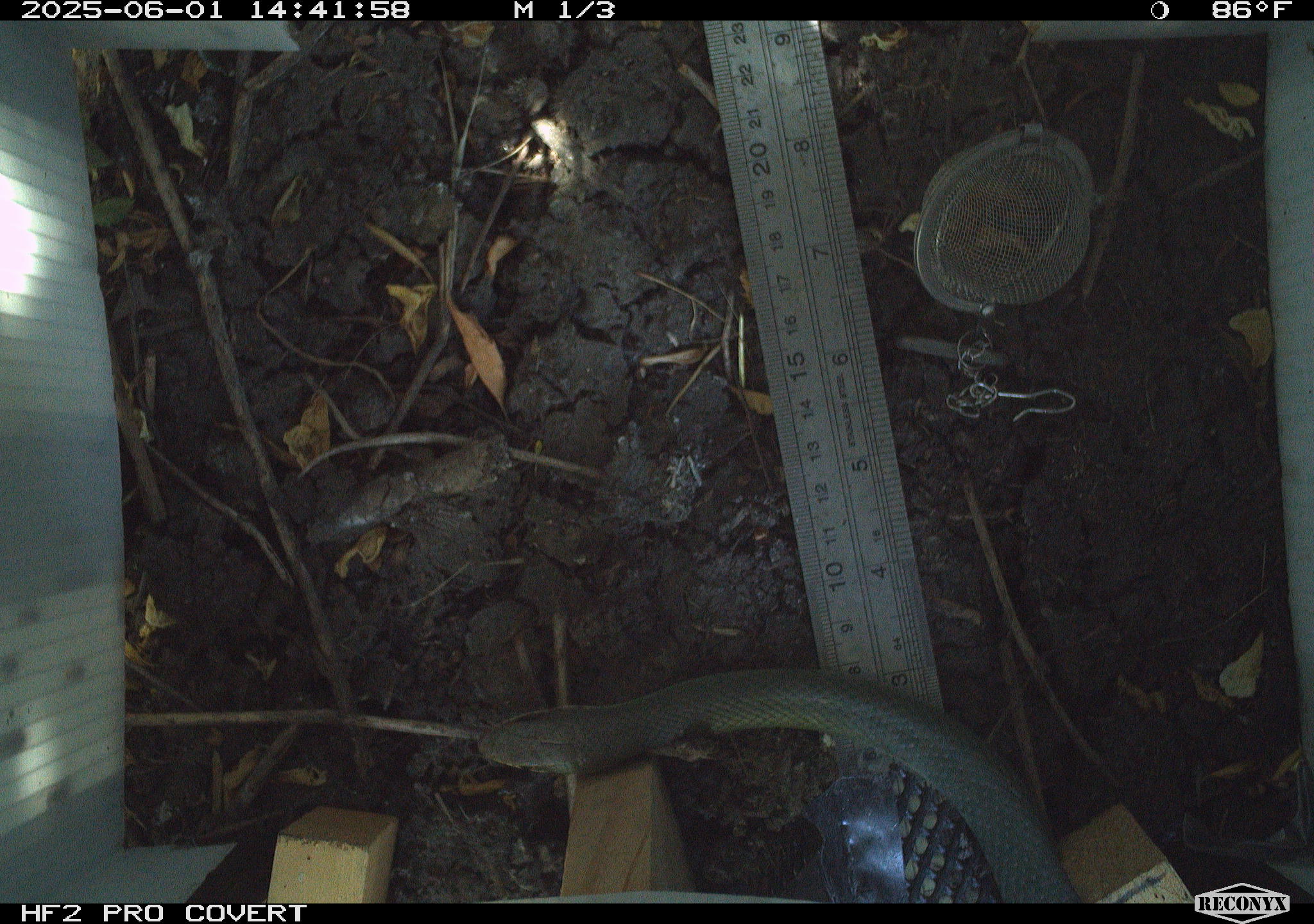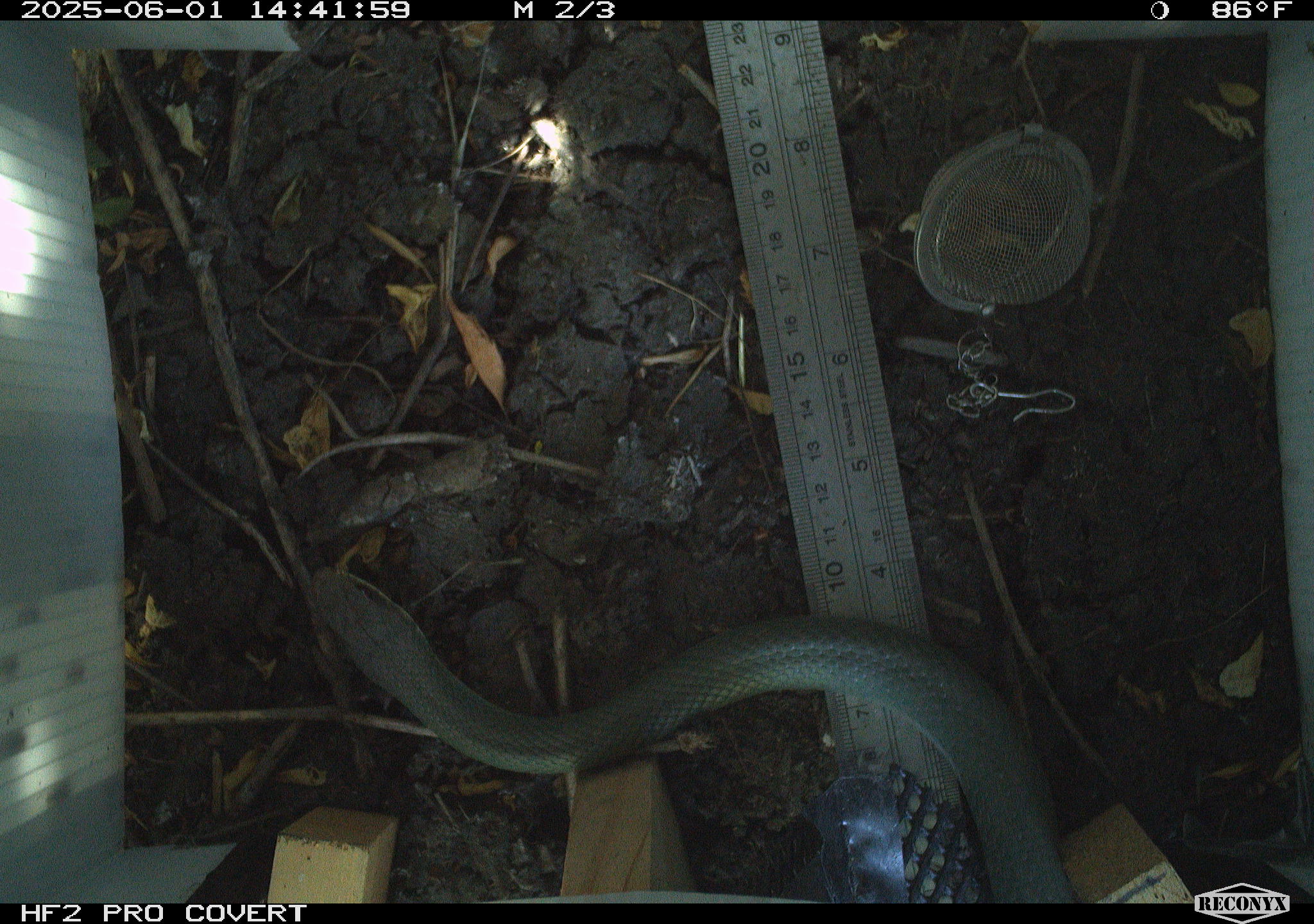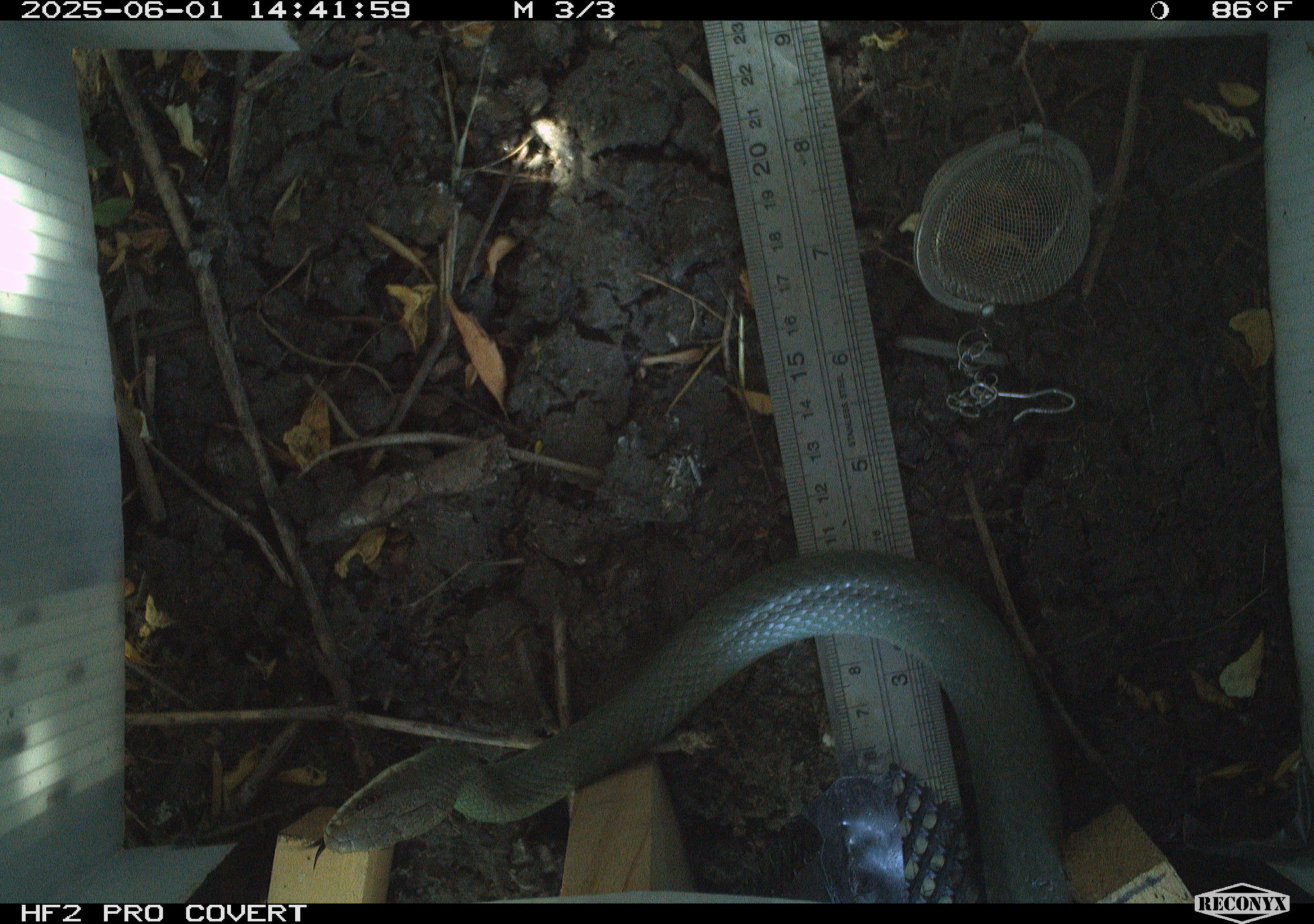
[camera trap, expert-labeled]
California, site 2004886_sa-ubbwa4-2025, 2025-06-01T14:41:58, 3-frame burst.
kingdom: Animalia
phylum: Chordata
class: Reptilia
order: Squamata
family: Colubridae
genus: Coluber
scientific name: Coluber constrictor mormon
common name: western yellow-bellied racer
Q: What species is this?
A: Western yellow-bellied racer (Coluber constrictor mormon).